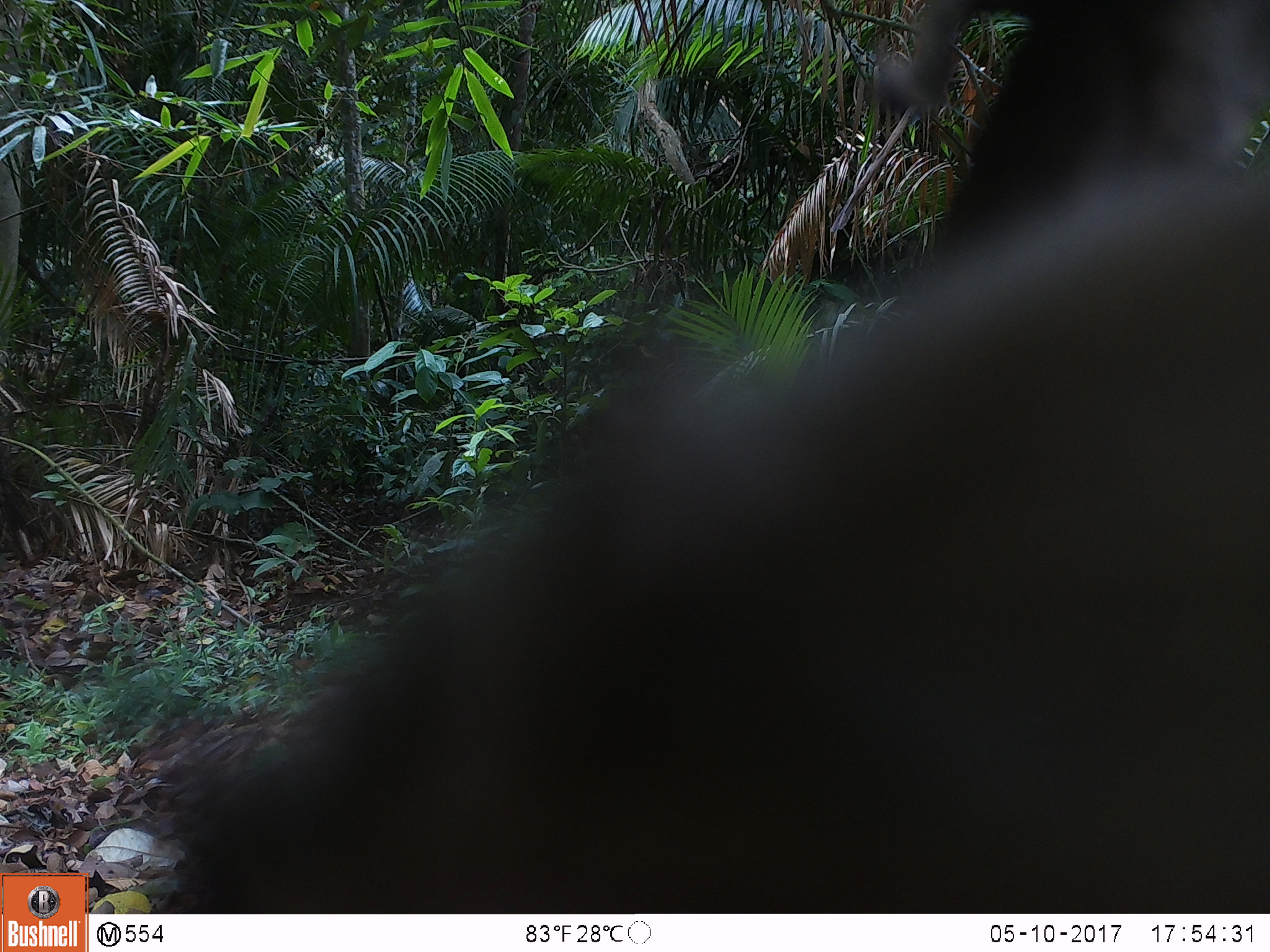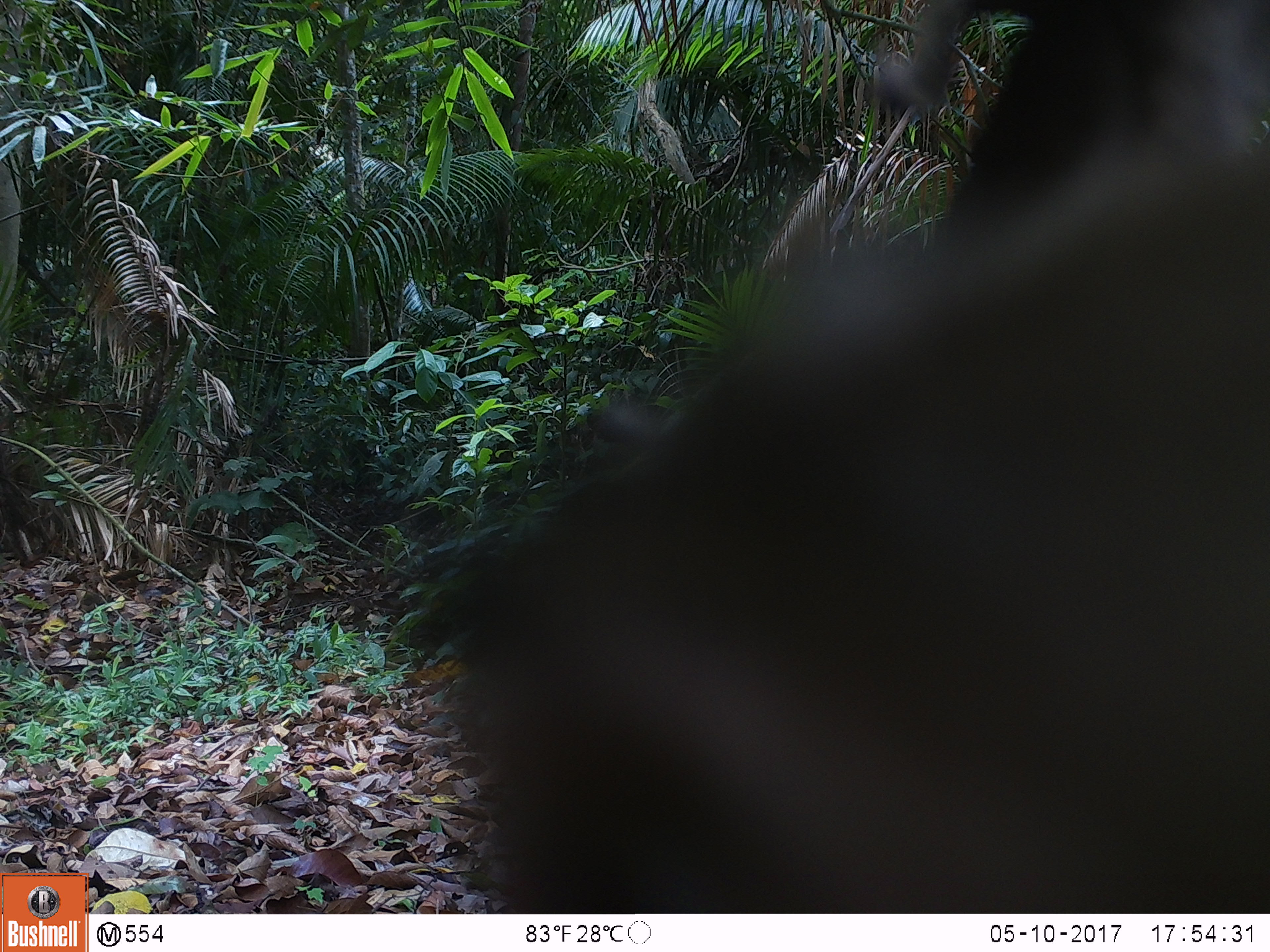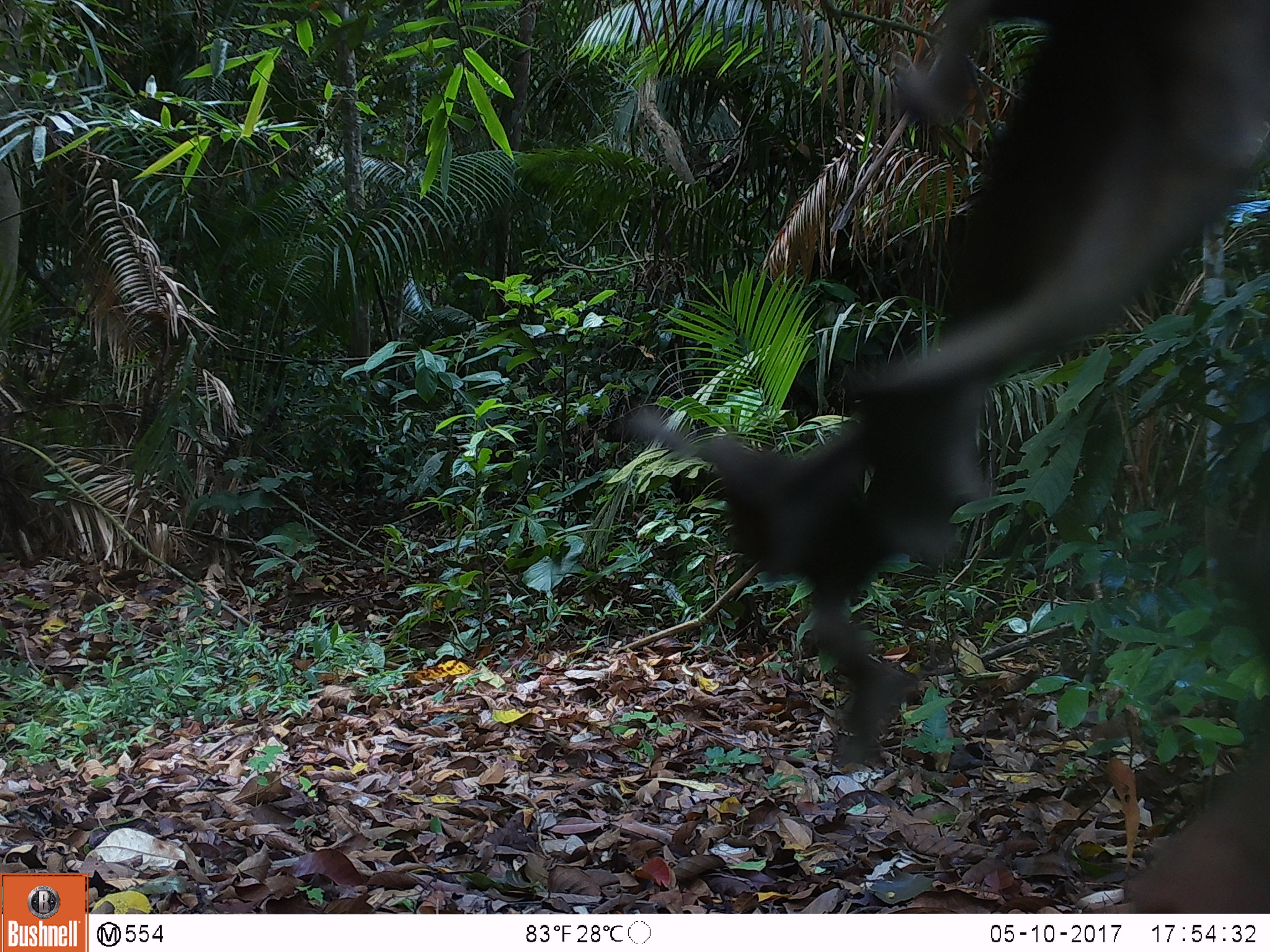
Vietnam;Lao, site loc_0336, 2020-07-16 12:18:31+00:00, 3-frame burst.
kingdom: Animalia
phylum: Chordata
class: Mammalia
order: Primates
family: Cercopithecidae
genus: Macaca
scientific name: Macaca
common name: macaques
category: assam or rhesus macaque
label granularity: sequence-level